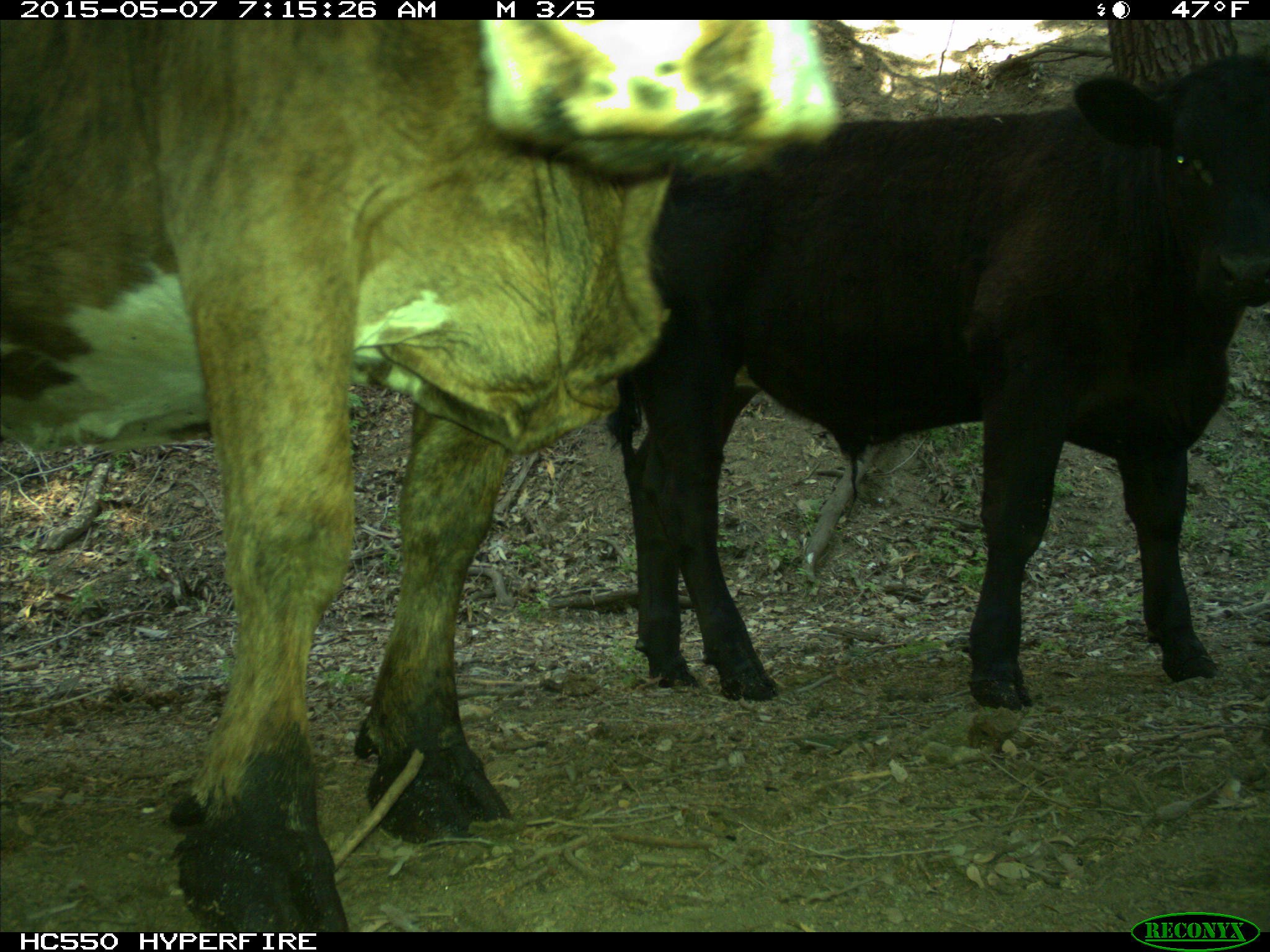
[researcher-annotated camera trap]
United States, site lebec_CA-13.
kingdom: Animalia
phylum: Chordata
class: Mammalia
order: Artiodactyla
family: Bovidae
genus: Bos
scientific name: Bos taurus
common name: domestic cow